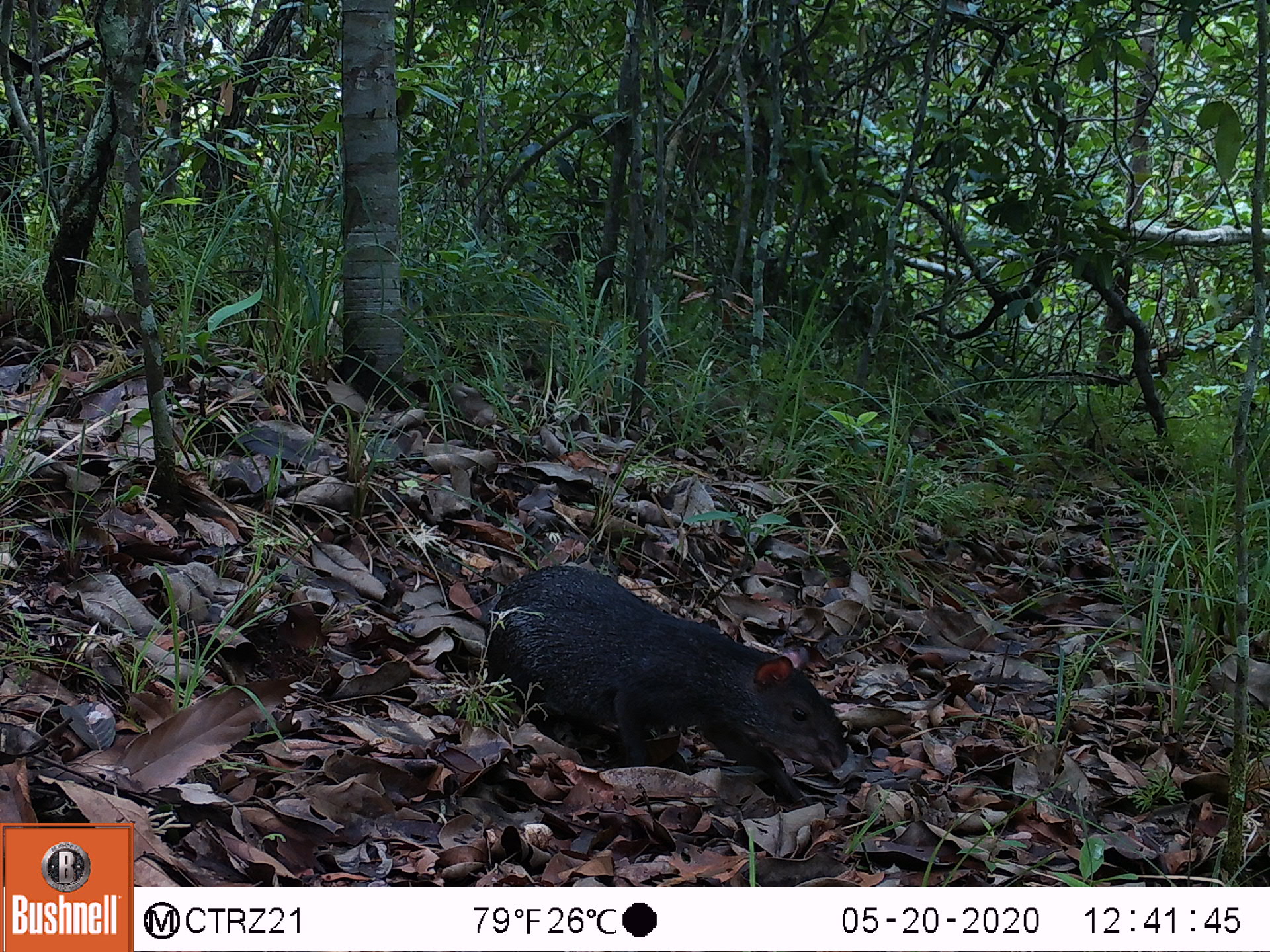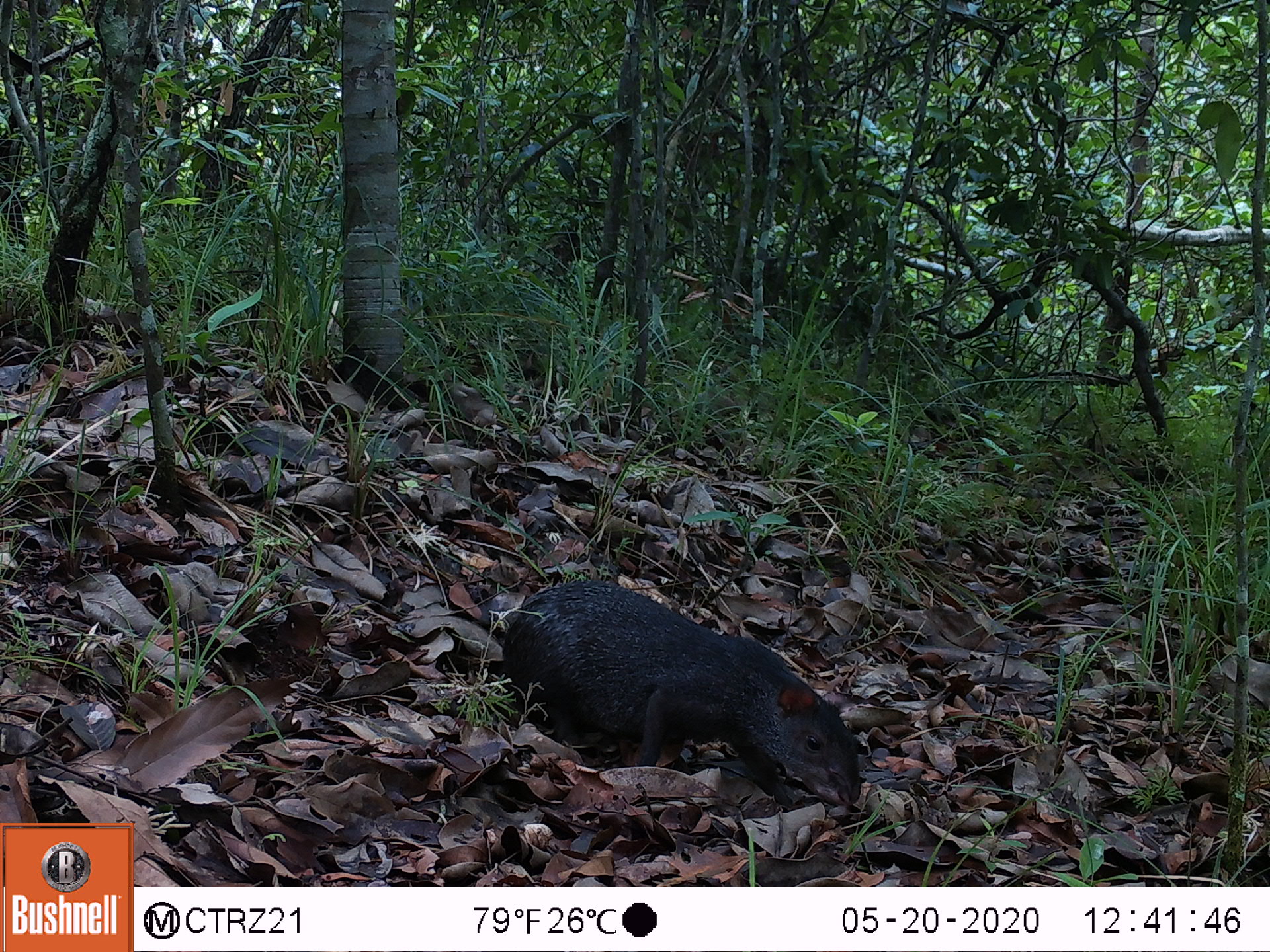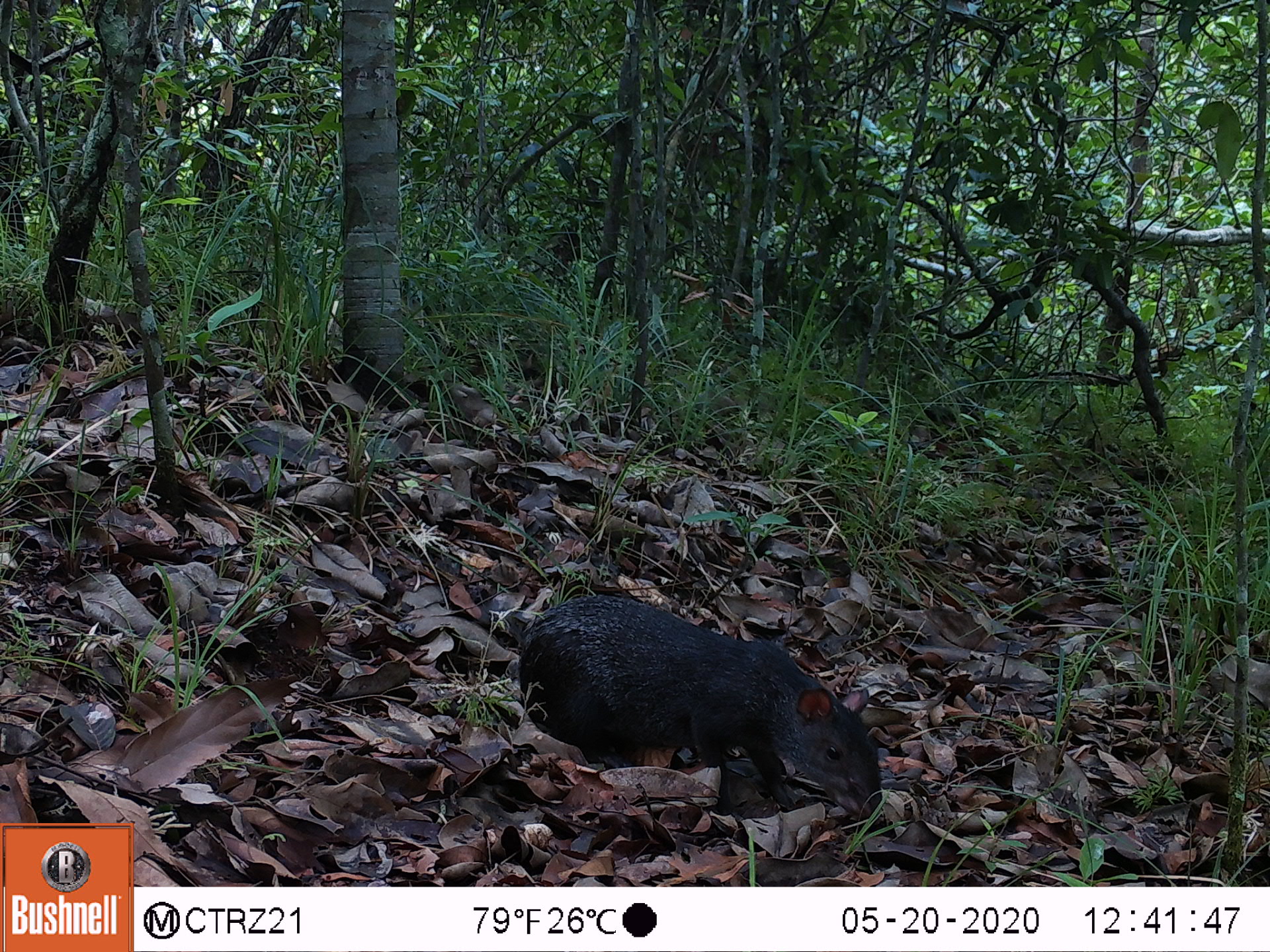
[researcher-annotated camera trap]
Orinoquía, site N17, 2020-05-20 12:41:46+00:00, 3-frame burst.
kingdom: Animalia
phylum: Chordata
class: Mammalia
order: Rodentia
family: Dasyproctidae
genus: Dasyprocta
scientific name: Dasyprocta fuliginosa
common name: black agouti